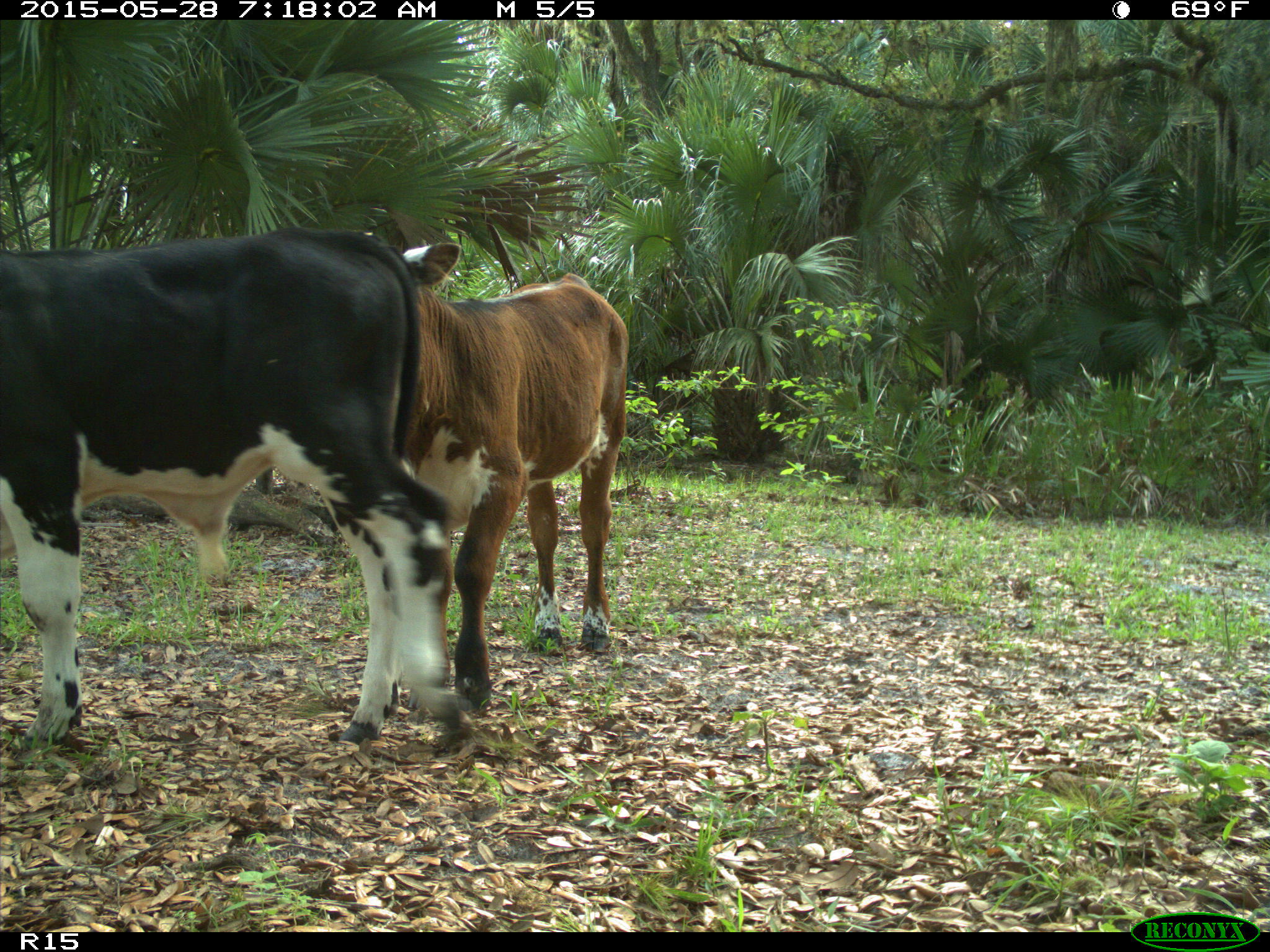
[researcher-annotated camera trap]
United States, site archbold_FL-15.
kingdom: Animalia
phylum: Chordata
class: Mammalia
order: Artiodactyla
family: Bovidae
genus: Bos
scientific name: Bos taurus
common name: domestic cow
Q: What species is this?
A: Bos taurus (domestic cow).